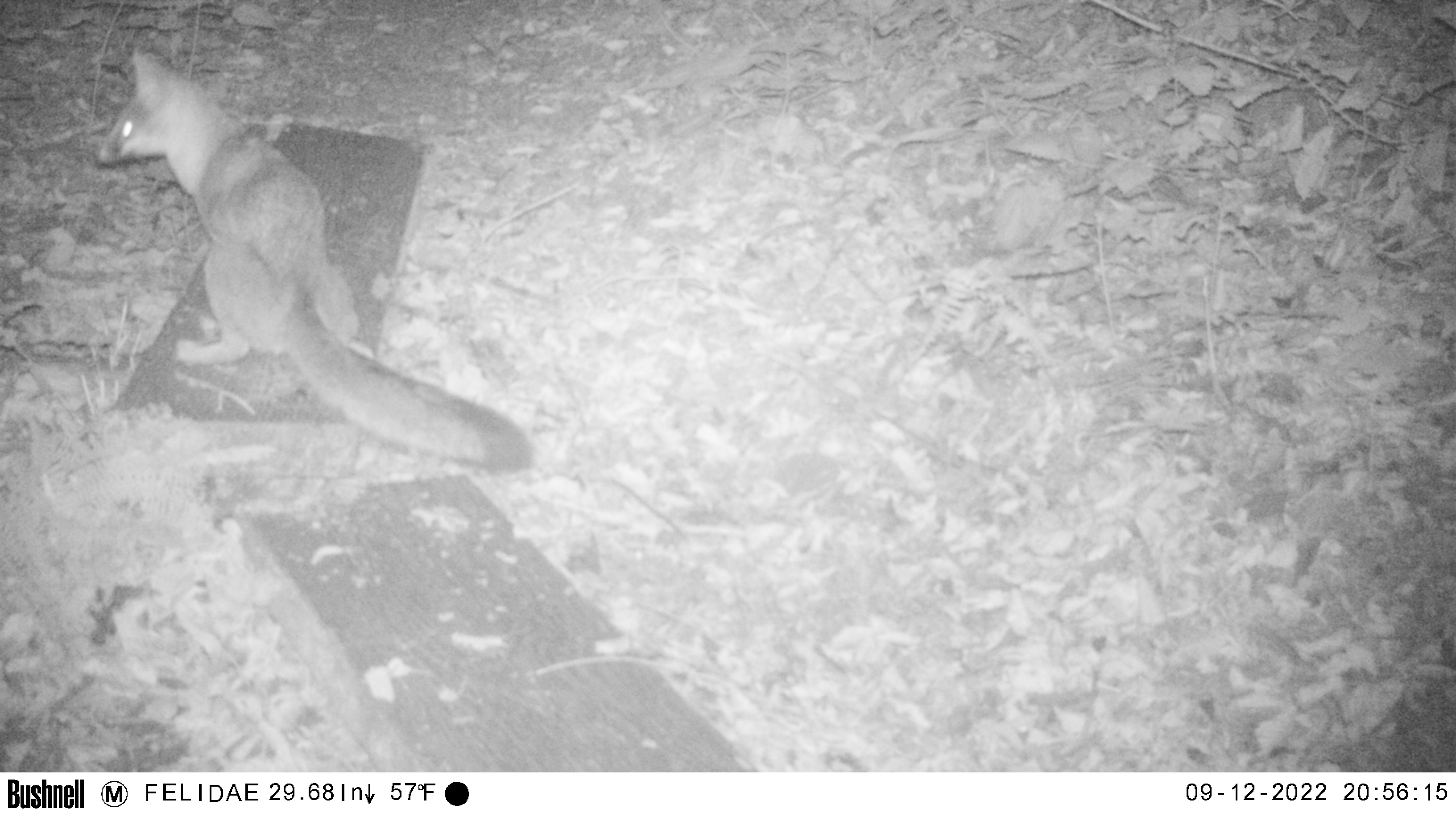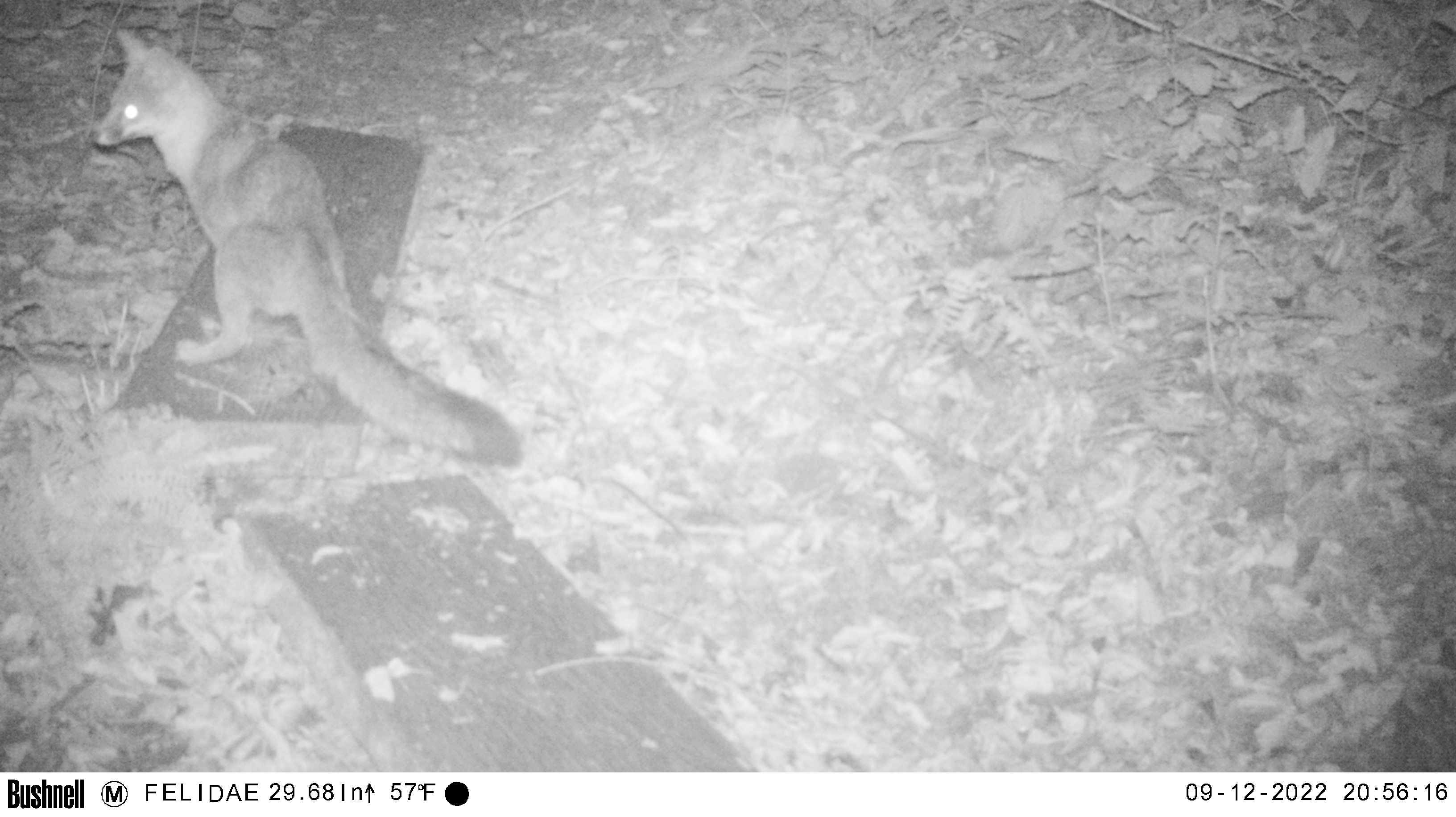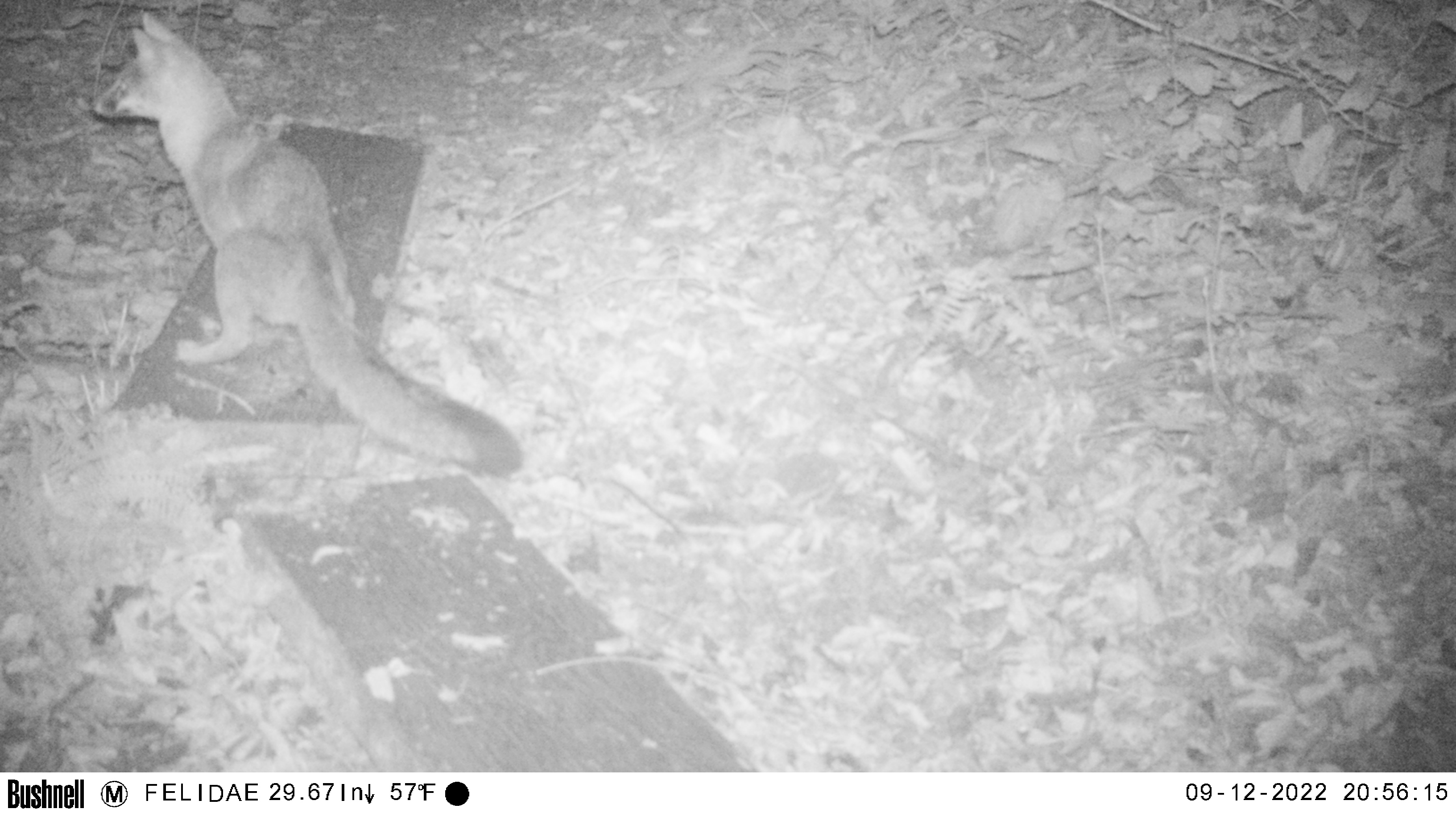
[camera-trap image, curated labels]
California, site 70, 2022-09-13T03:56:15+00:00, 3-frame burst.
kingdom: Animalia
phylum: Chordata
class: Mammalia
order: Carnivora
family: Canidae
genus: Urocyon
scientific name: Urocyon cinereoargenteus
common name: gray fox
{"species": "gray fox (Urocyon cinereoargenteus)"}